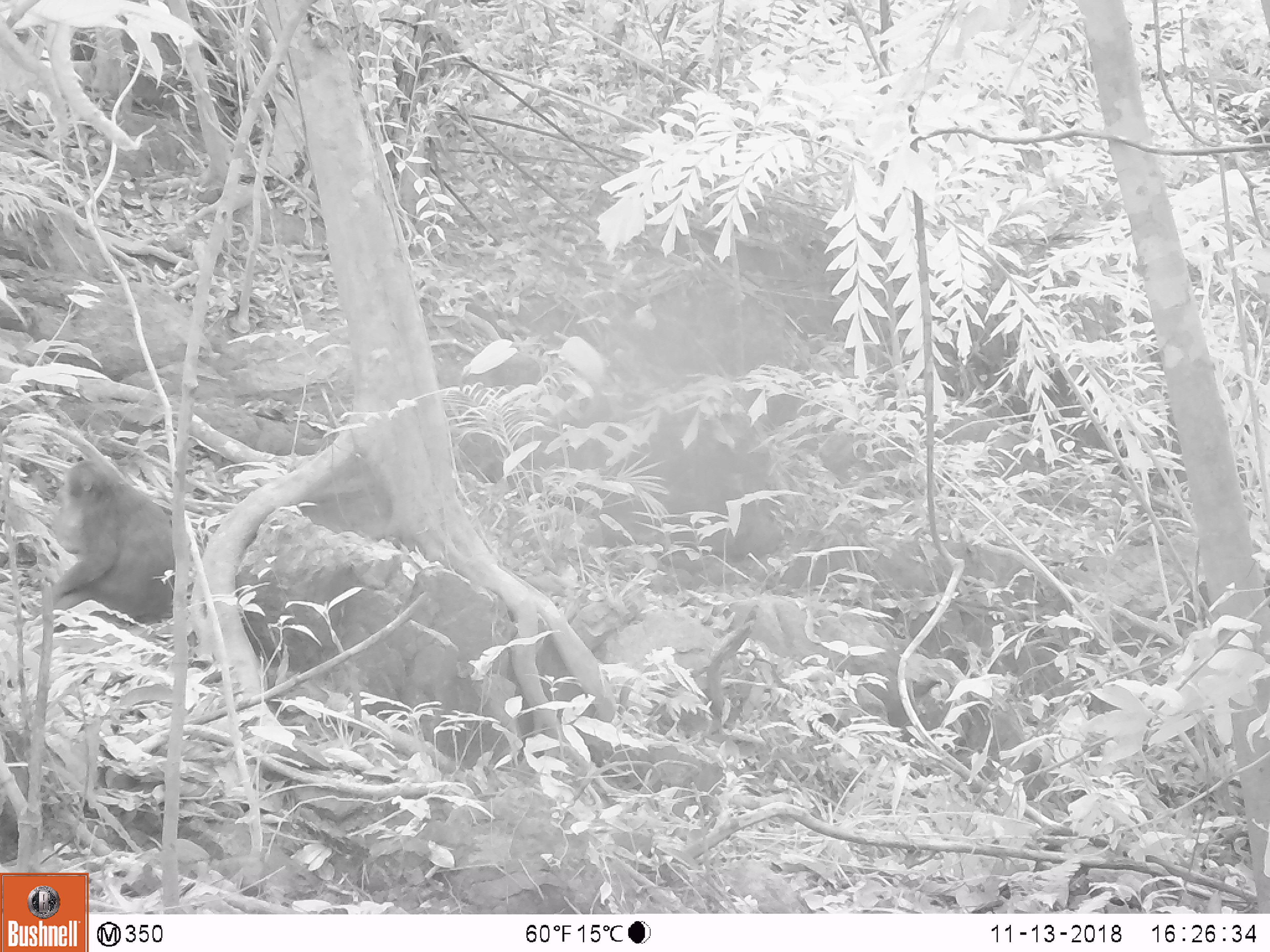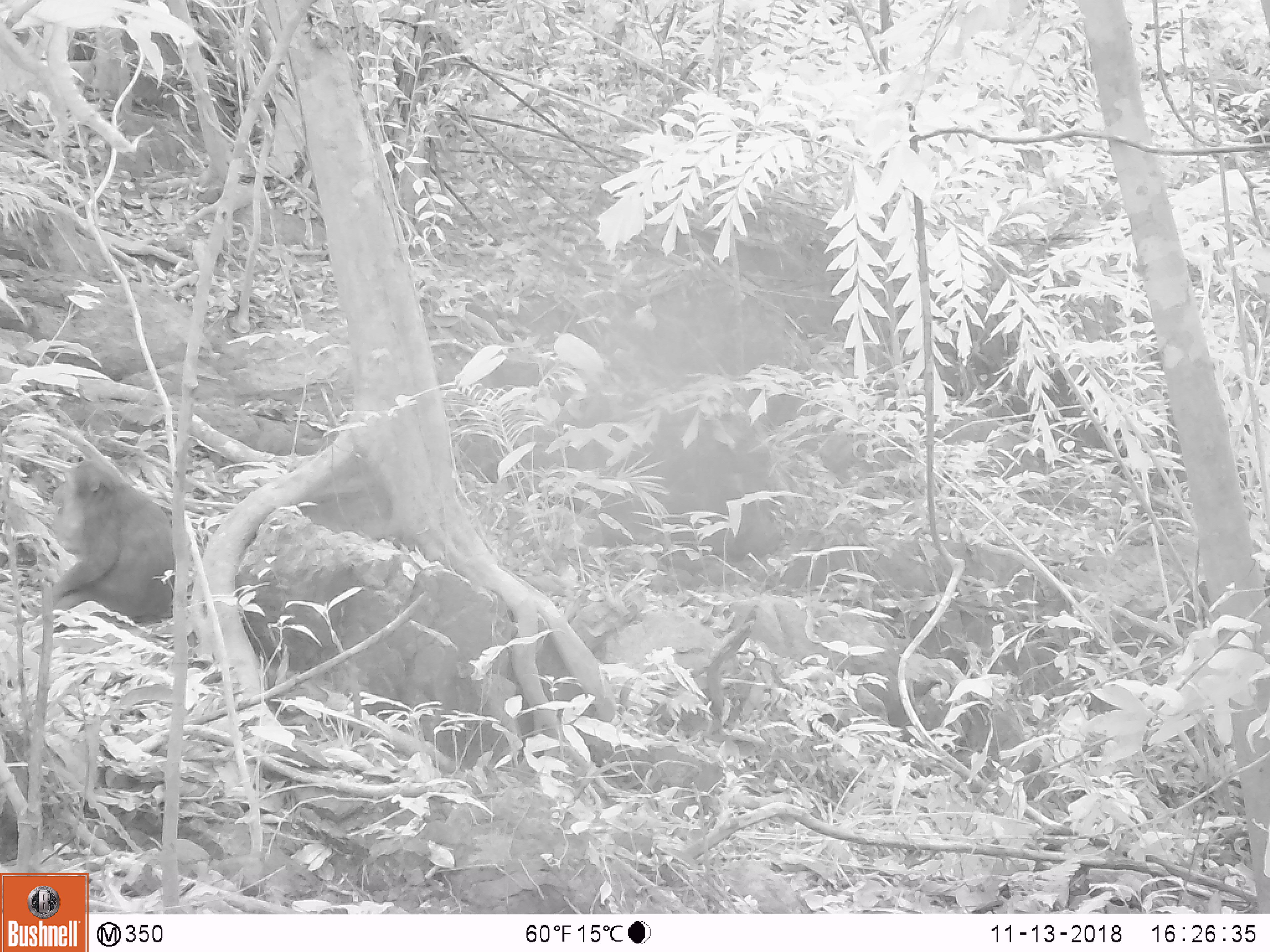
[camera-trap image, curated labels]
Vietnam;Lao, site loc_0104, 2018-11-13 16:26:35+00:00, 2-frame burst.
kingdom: Animalia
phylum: Chordata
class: Mammalia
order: Primates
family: Cercopithecidae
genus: Macaca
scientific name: Macaca arctoides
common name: stump-tailed macaque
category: stump tailed macaque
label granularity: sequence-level